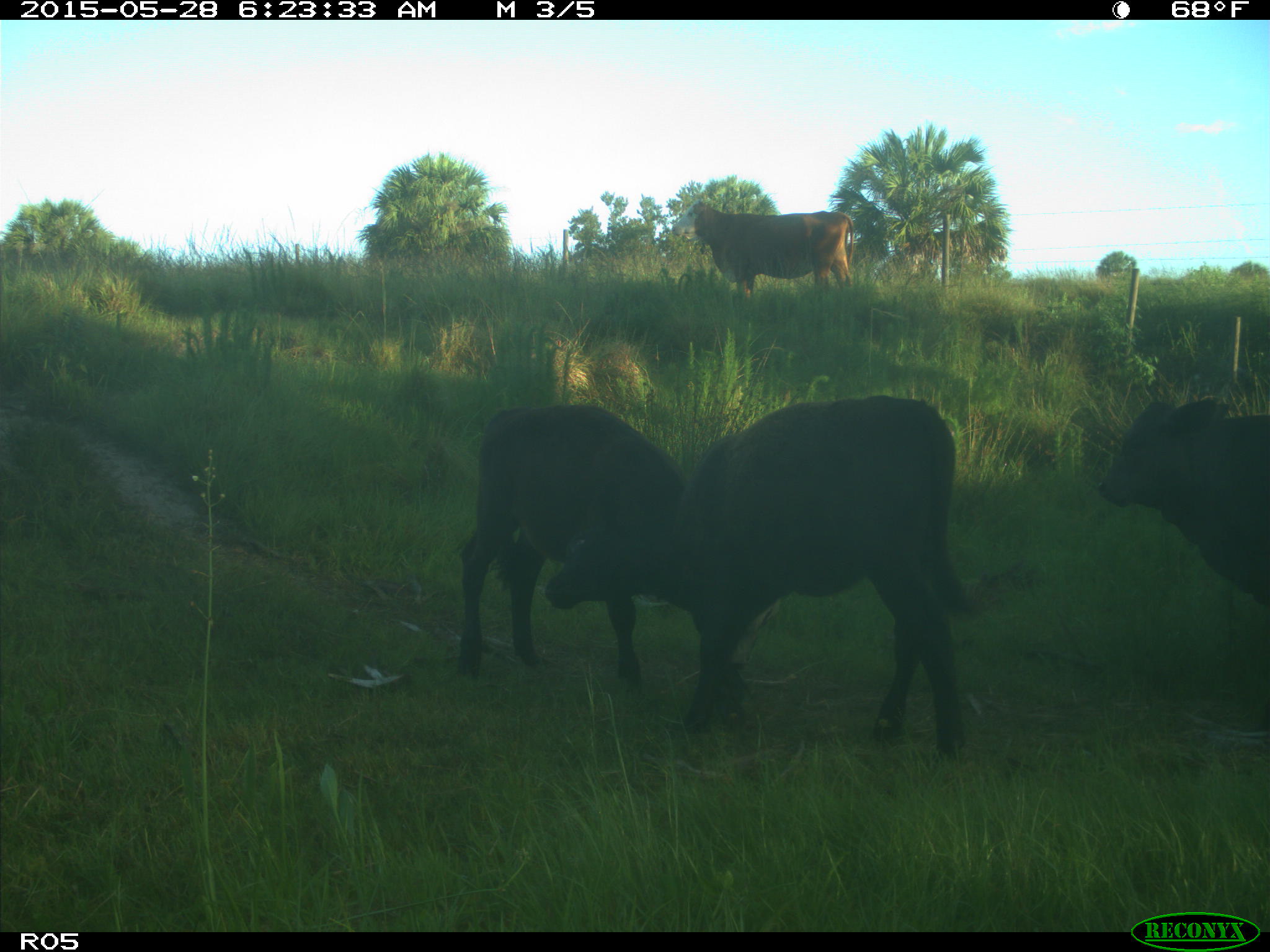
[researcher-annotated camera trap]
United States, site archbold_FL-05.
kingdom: Animalia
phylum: Chordata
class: Mammalia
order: Artiodactyla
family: Bovidae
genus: Bos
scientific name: Bos taurus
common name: domestic cow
Bos taurus (domestic cow).